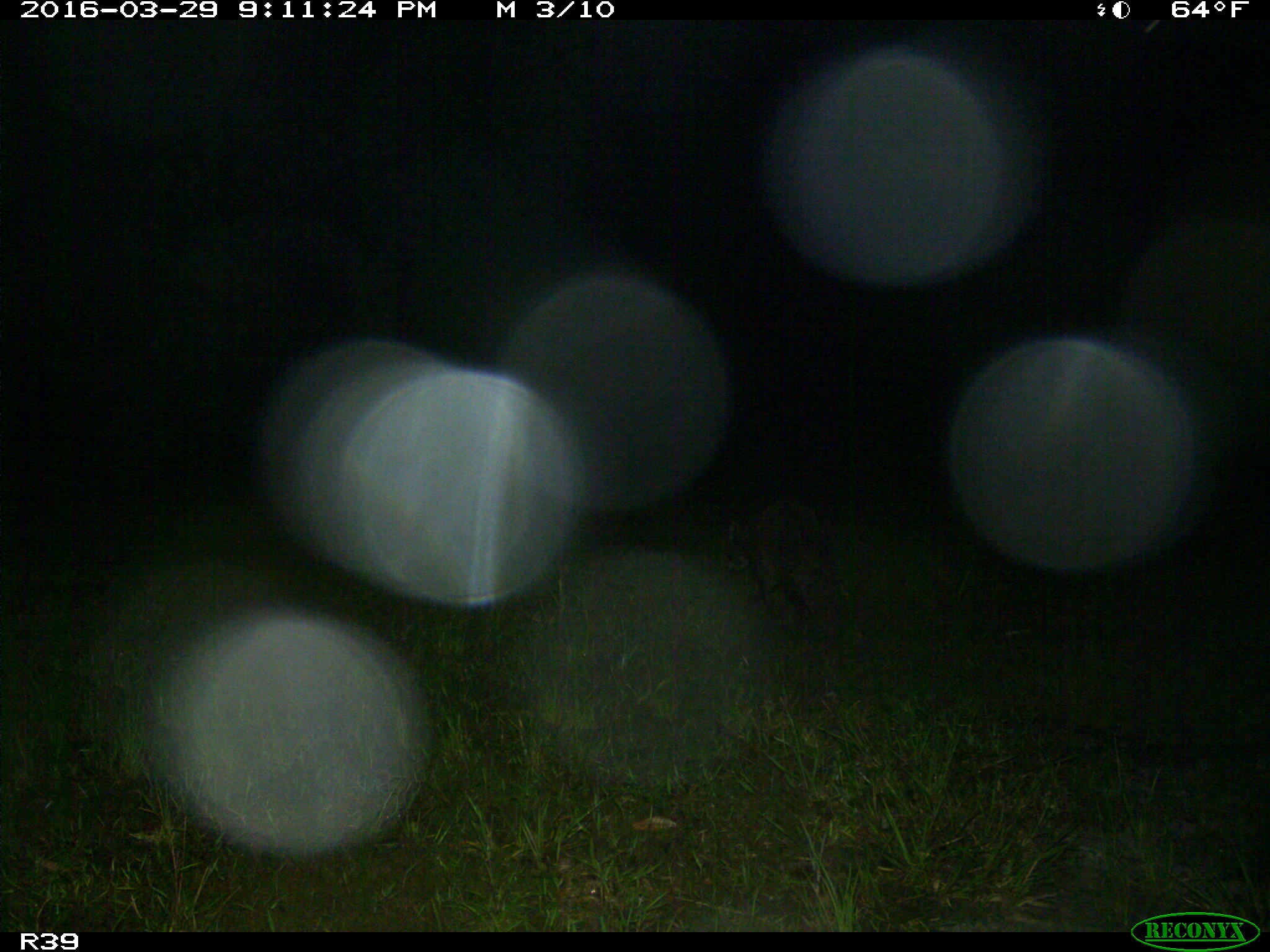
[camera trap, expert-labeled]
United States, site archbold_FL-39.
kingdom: Animalia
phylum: Chordata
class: Mammalia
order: Carnivora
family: Procyonidae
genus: Procyon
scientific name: Procyon lotor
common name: common raccoon